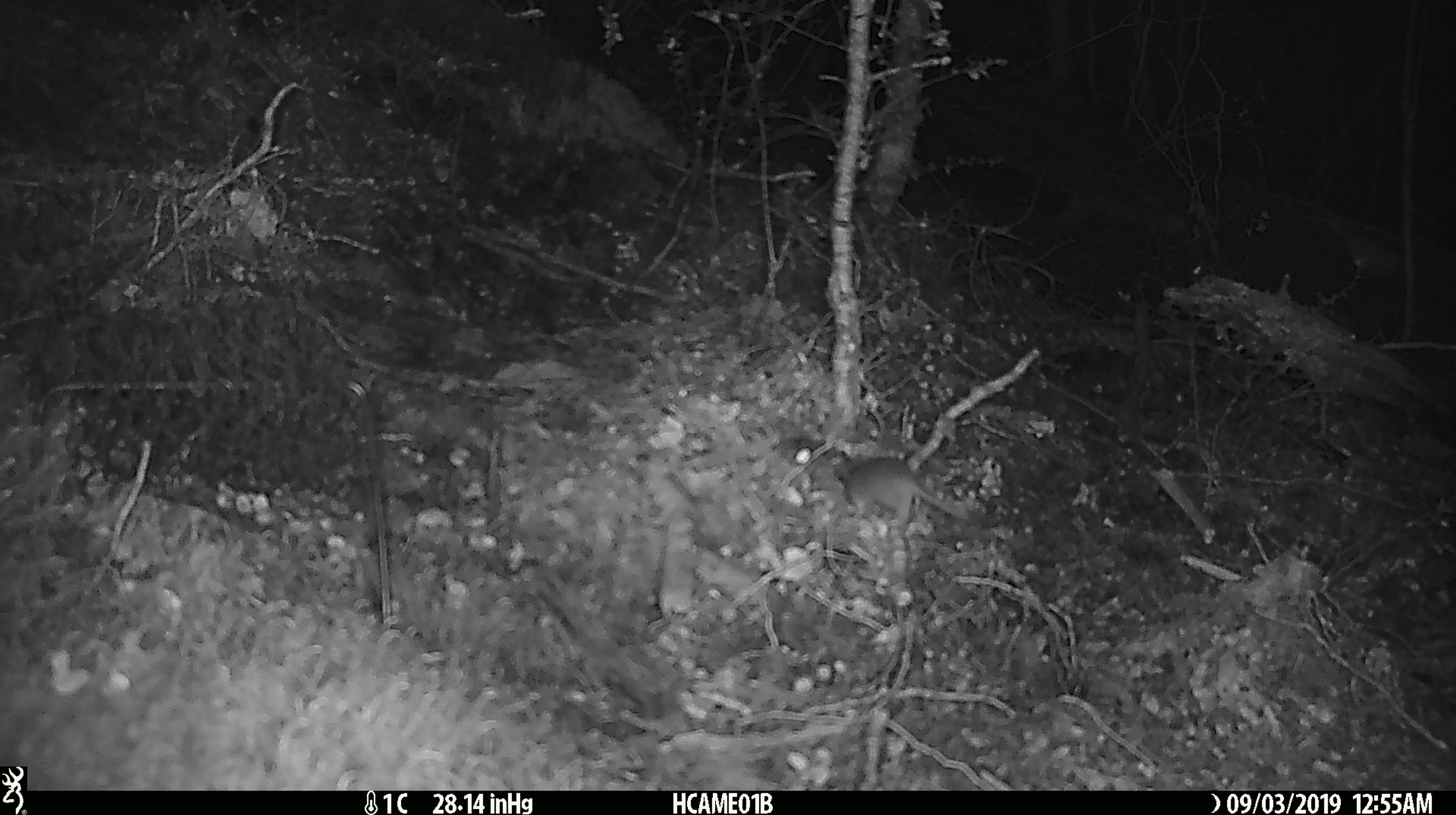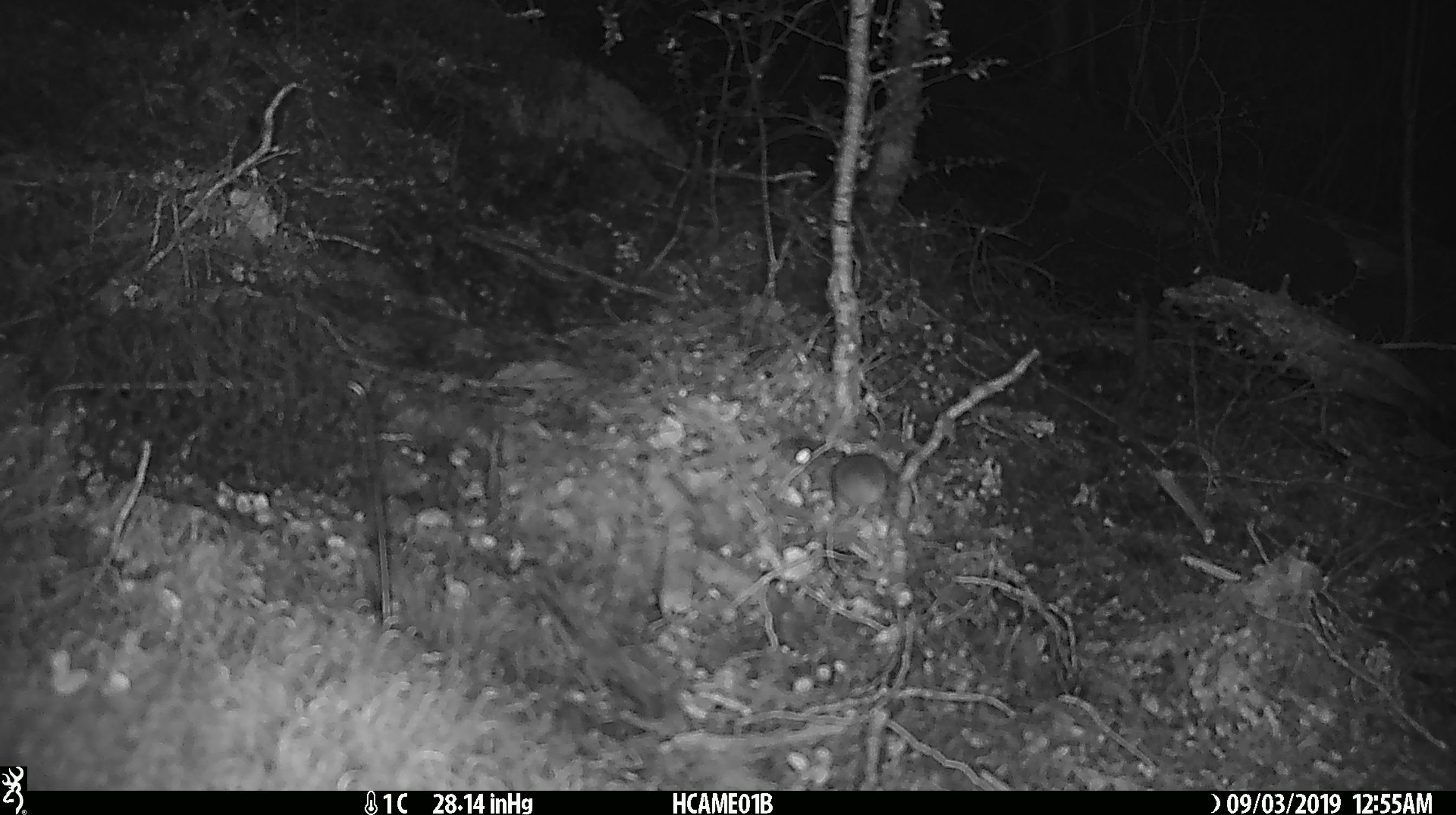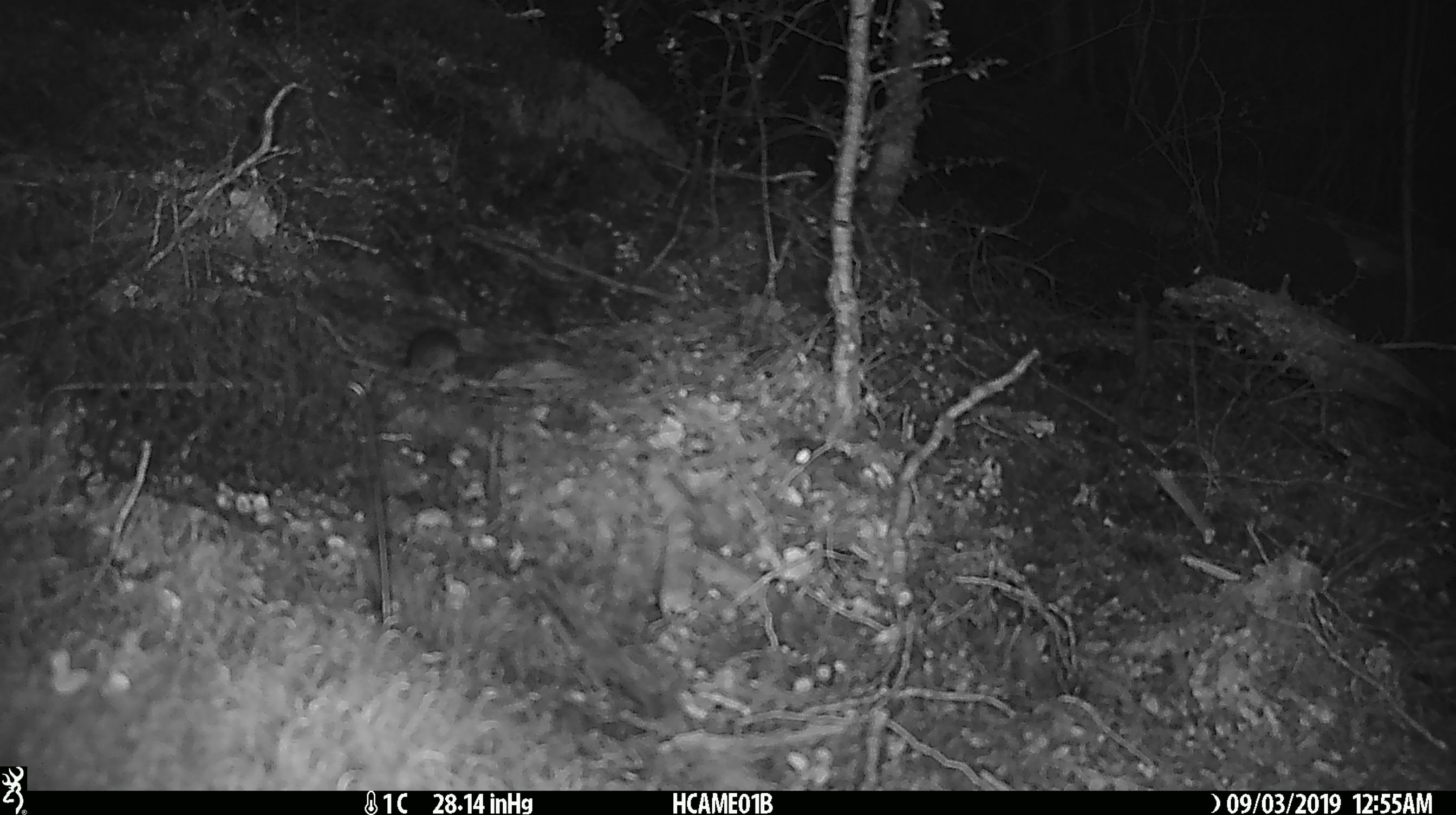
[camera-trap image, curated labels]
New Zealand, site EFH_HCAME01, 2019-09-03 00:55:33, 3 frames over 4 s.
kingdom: Animalia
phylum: Chordata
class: Mammalia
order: Rodentia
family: Muridae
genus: Mus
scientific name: Mus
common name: mouse